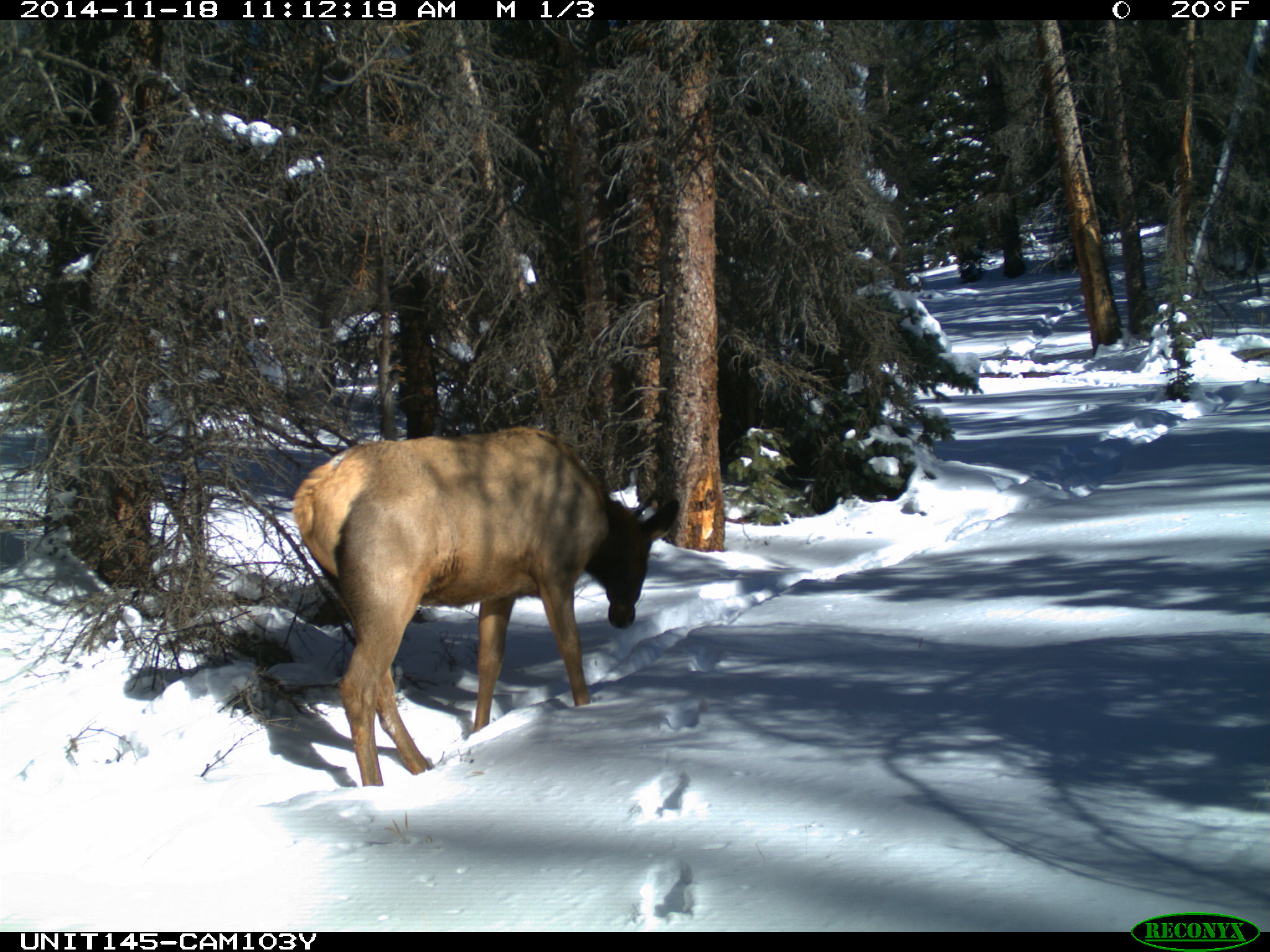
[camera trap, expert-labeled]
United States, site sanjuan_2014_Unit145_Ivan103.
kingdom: Animalia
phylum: Chordata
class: Mammalia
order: Artiodactyla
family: Cervidae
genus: Cervus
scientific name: Cervus elaphus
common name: red deer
Cervus elaphus (red deer).